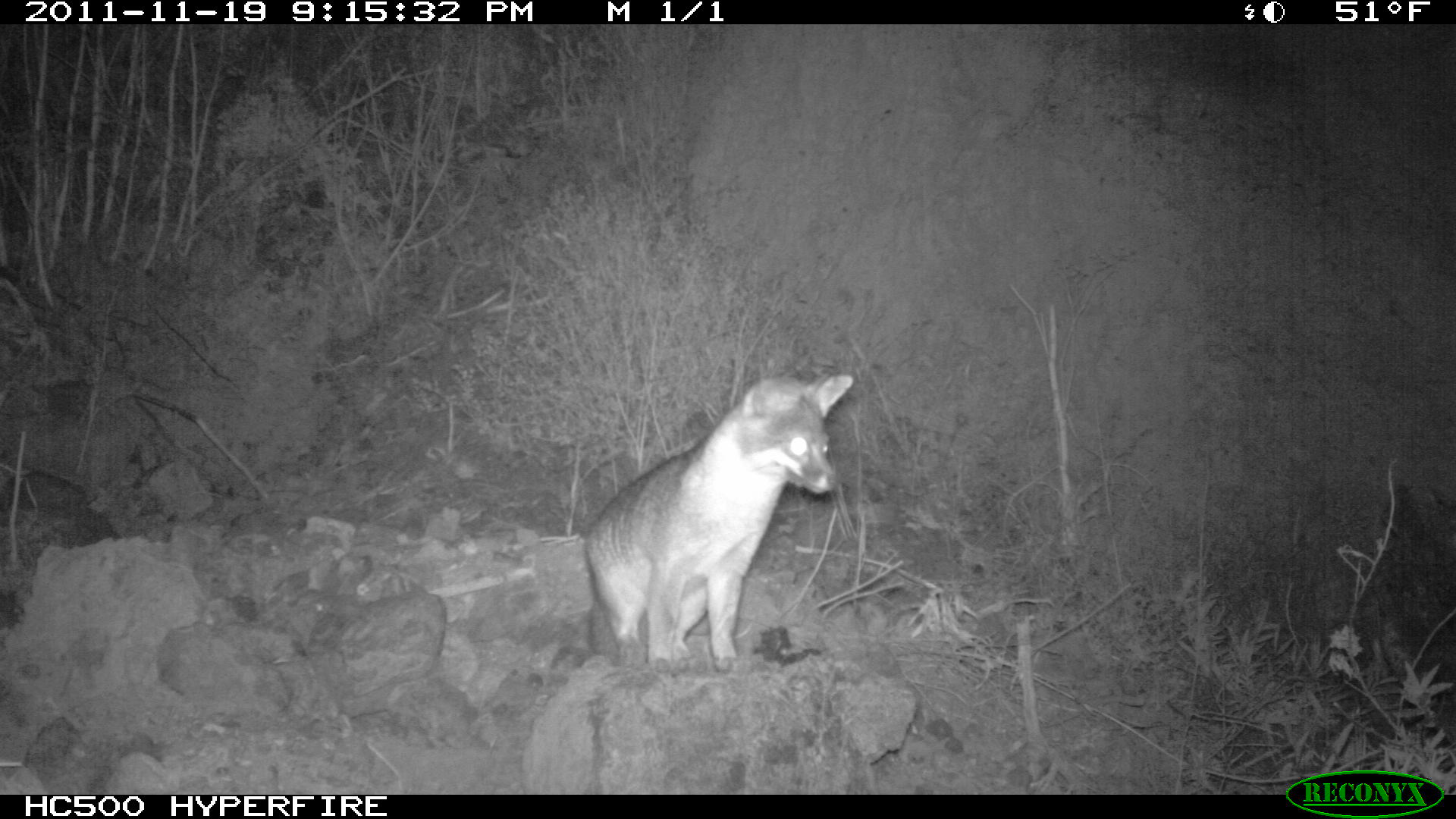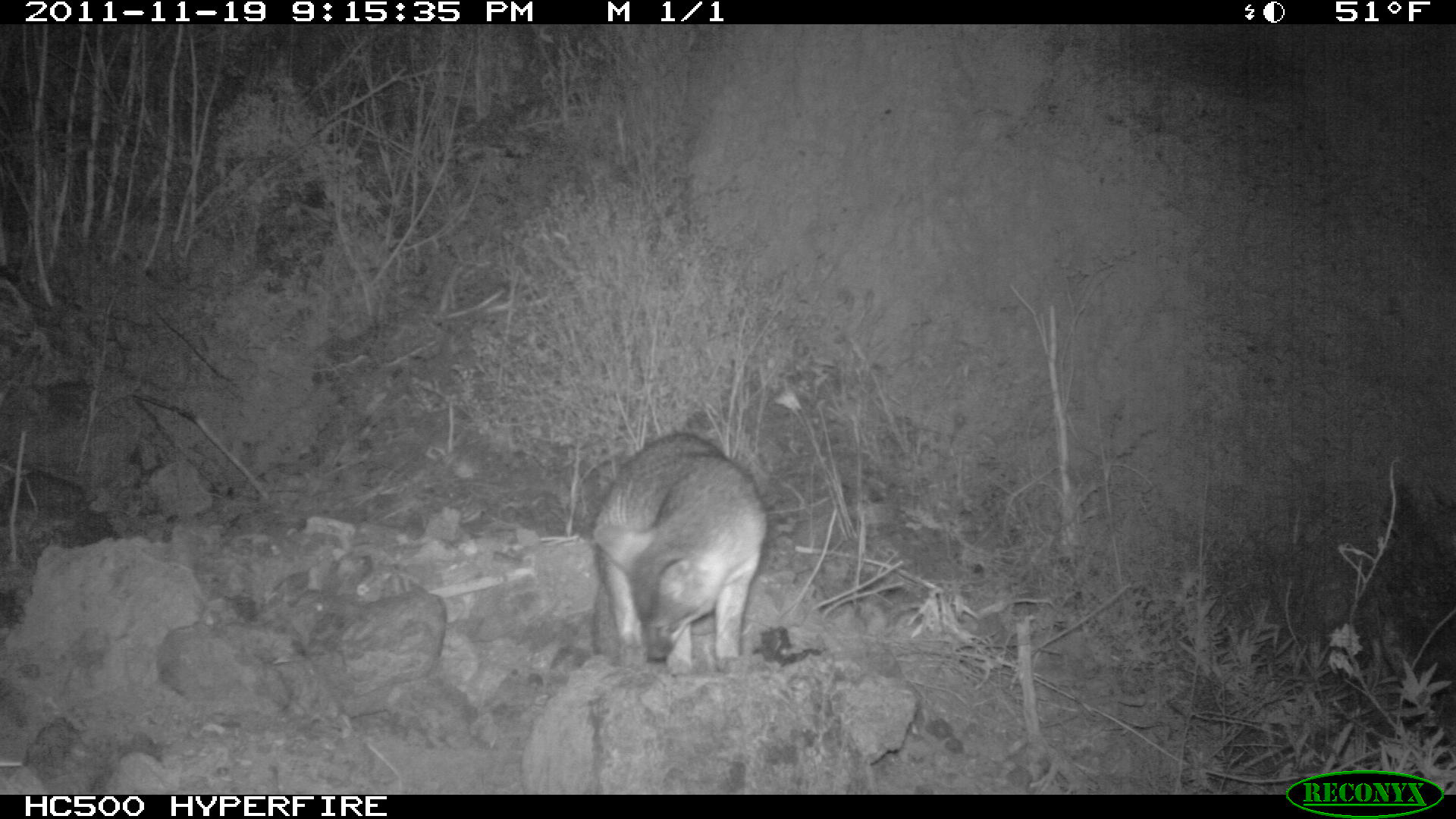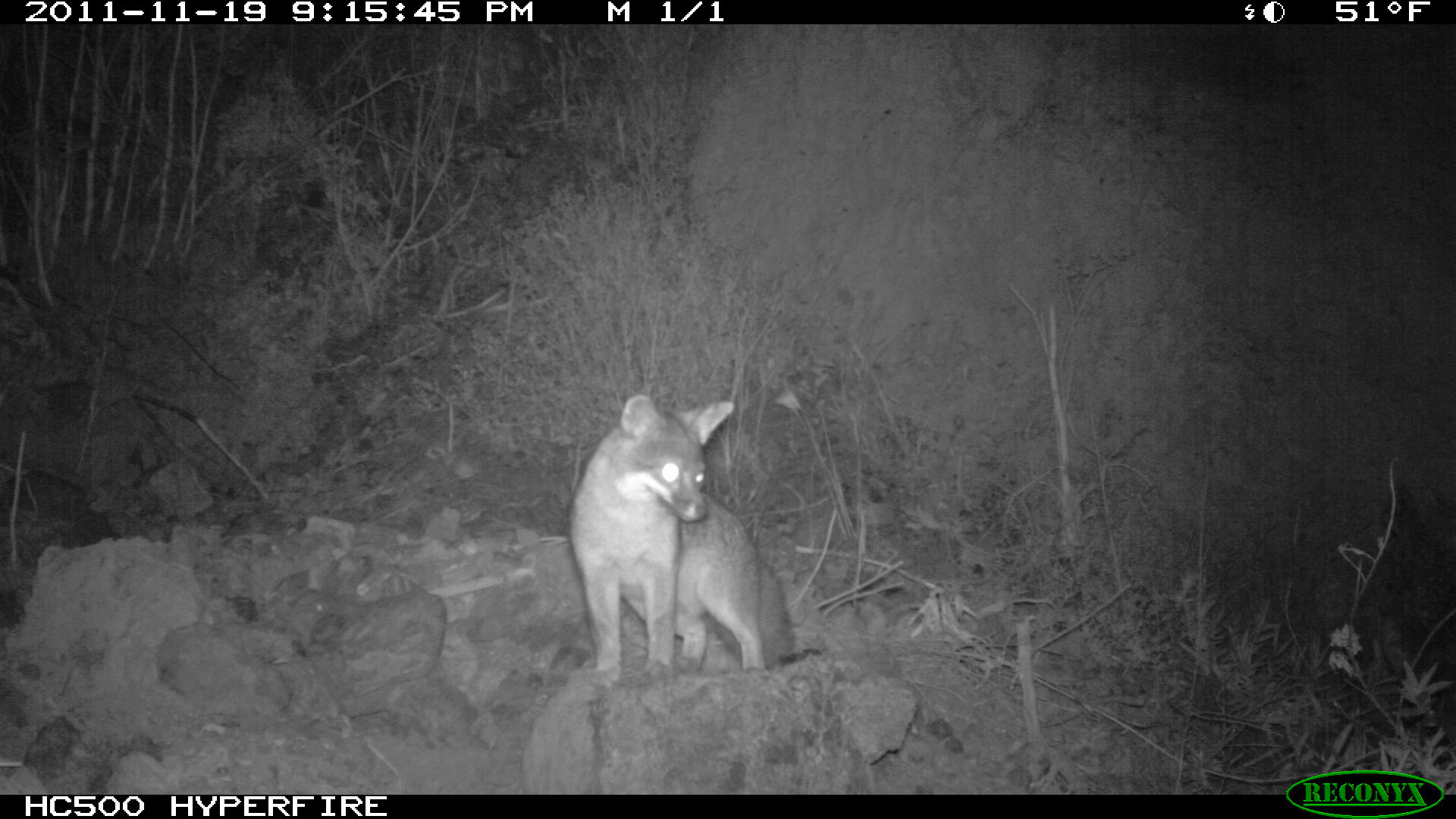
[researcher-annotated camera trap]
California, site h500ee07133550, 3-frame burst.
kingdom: Animalia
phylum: Chordata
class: Mammalia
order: Carnivora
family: Canidae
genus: Urocyon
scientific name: Urocyon littoralis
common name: island fox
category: fox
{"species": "fox (island fox) (Urocyon littoralis)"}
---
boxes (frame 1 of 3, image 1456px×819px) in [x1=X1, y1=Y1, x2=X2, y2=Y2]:
fox: [x1=583, y1=370, x2=854, y2=675]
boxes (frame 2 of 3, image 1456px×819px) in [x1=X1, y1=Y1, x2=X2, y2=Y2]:
fox: [x1=592, y1=432, x2=771, y2=679]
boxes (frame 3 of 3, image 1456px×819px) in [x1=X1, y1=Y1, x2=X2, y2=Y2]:
fox: [x1=566, y1=394, x2=793, y2=686]